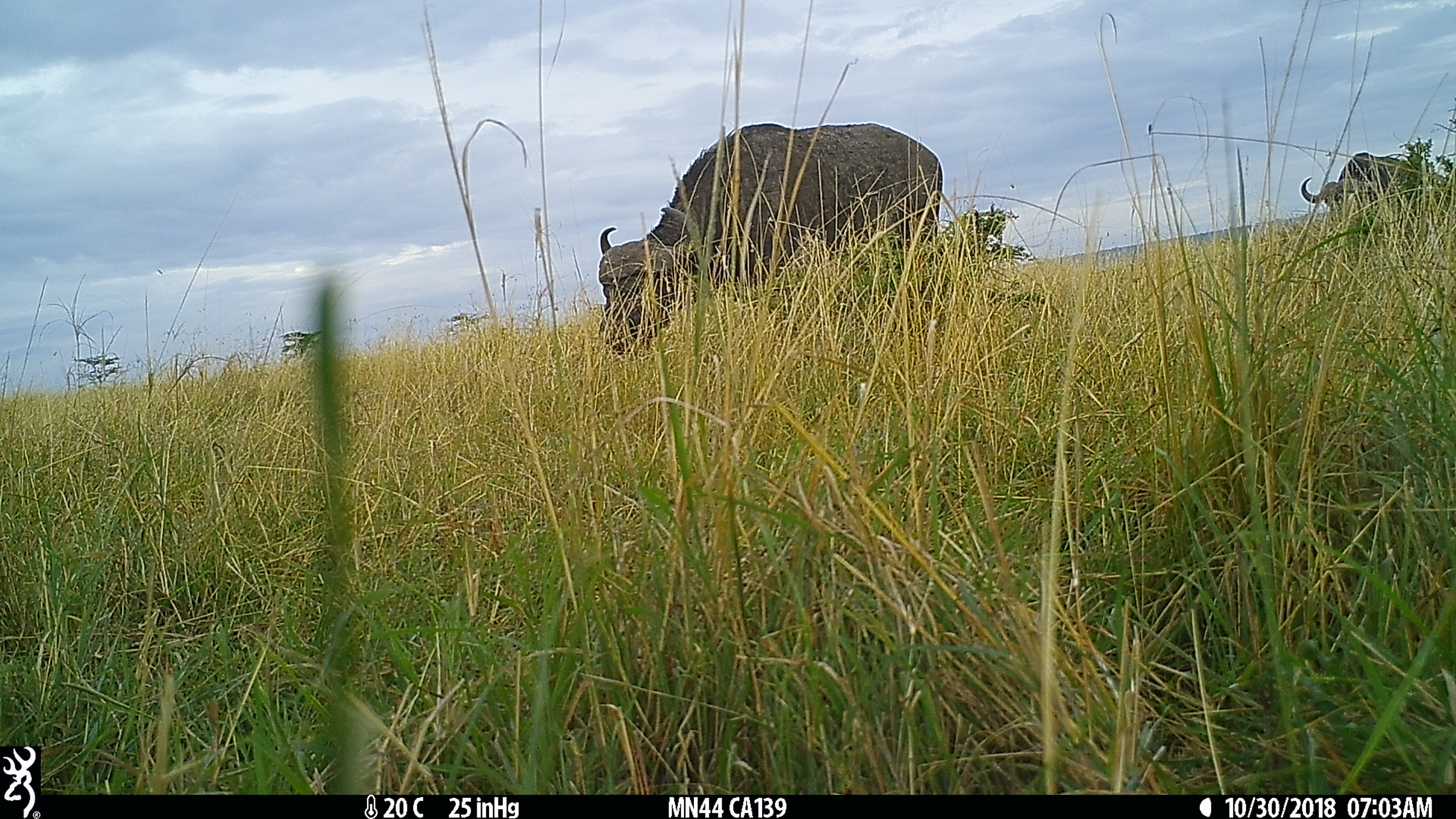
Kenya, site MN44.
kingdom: Animalia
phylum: Chordata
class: Mammalia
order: Artiodactyla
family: Bovidae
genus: Syncerus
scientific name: Syncerus caffer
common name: buffalo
Buffalo (Syncerus caffer).